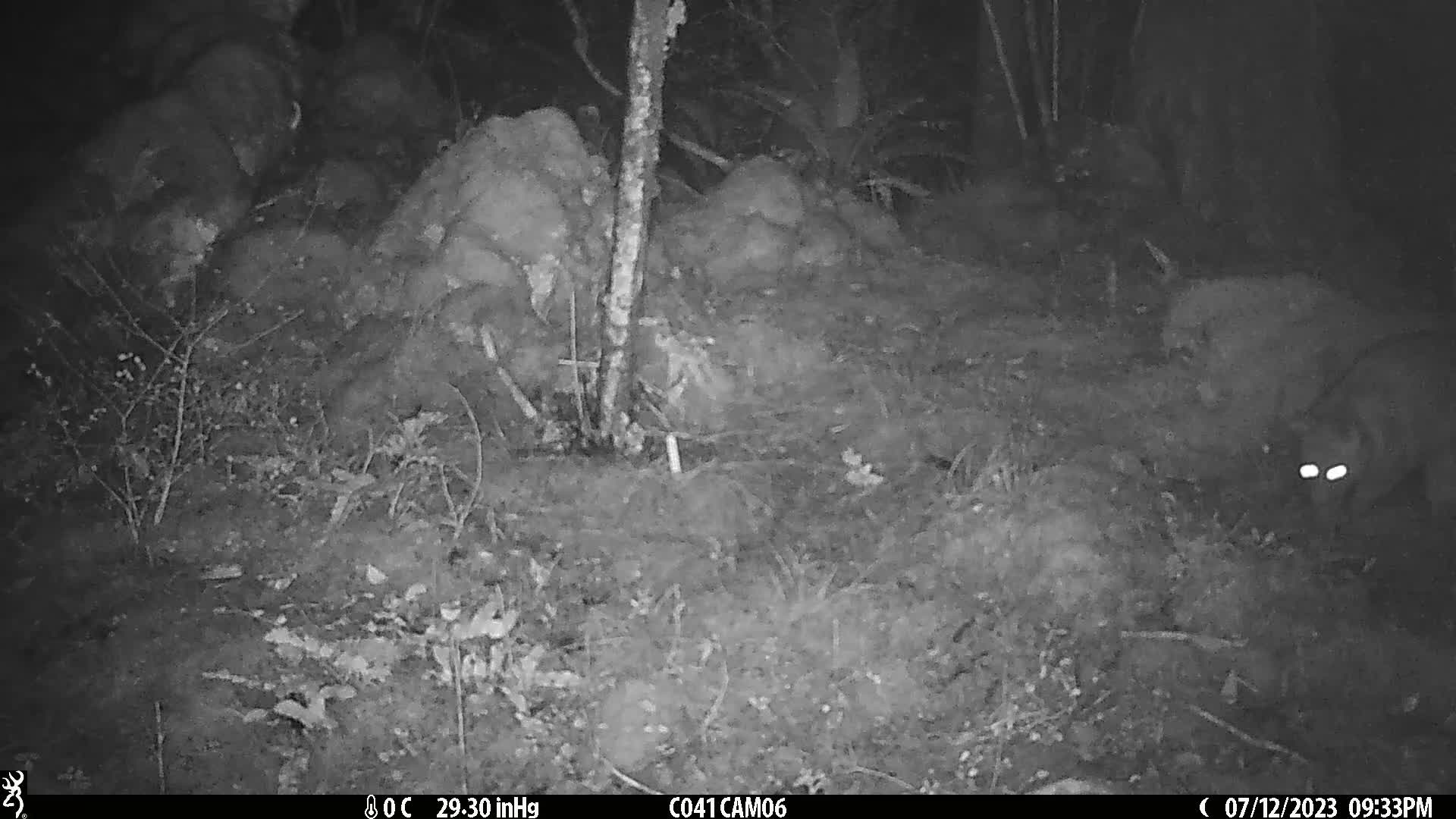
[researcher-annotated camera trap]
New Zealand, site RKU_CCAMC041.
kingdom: Animalia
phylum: Chordata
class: Mammalia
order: Diprotodontia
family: Phalangeridae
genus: Trichosurus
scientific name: Trichosurus vulpecula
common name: common brushtail possum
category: possum